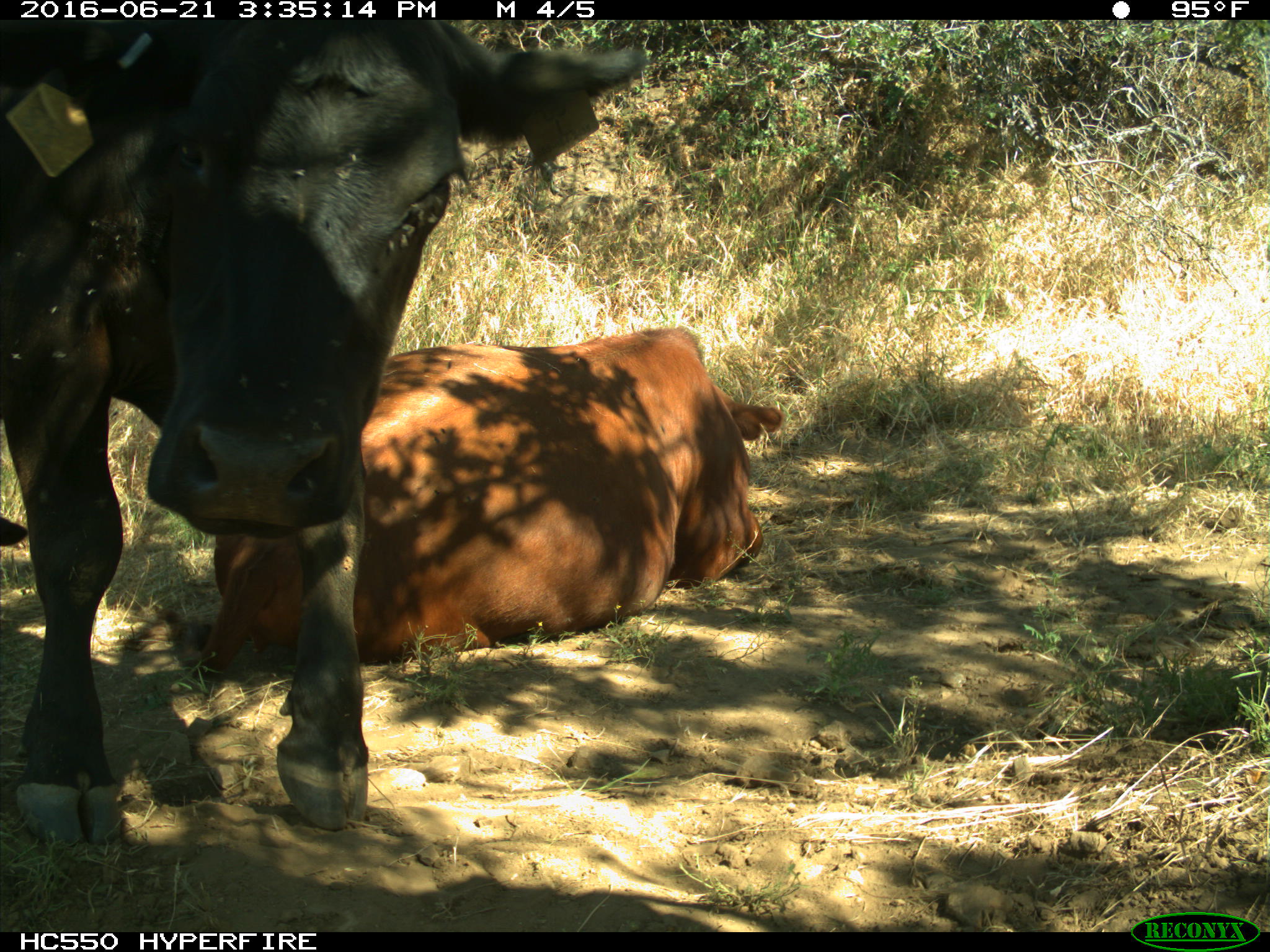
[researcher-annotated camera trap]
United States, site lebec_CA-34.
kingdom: Animalia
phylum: Chordata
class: Mammalia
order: Artiodactyla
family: Bovidae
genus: Bos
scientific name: Bos taurus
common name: domestic cow